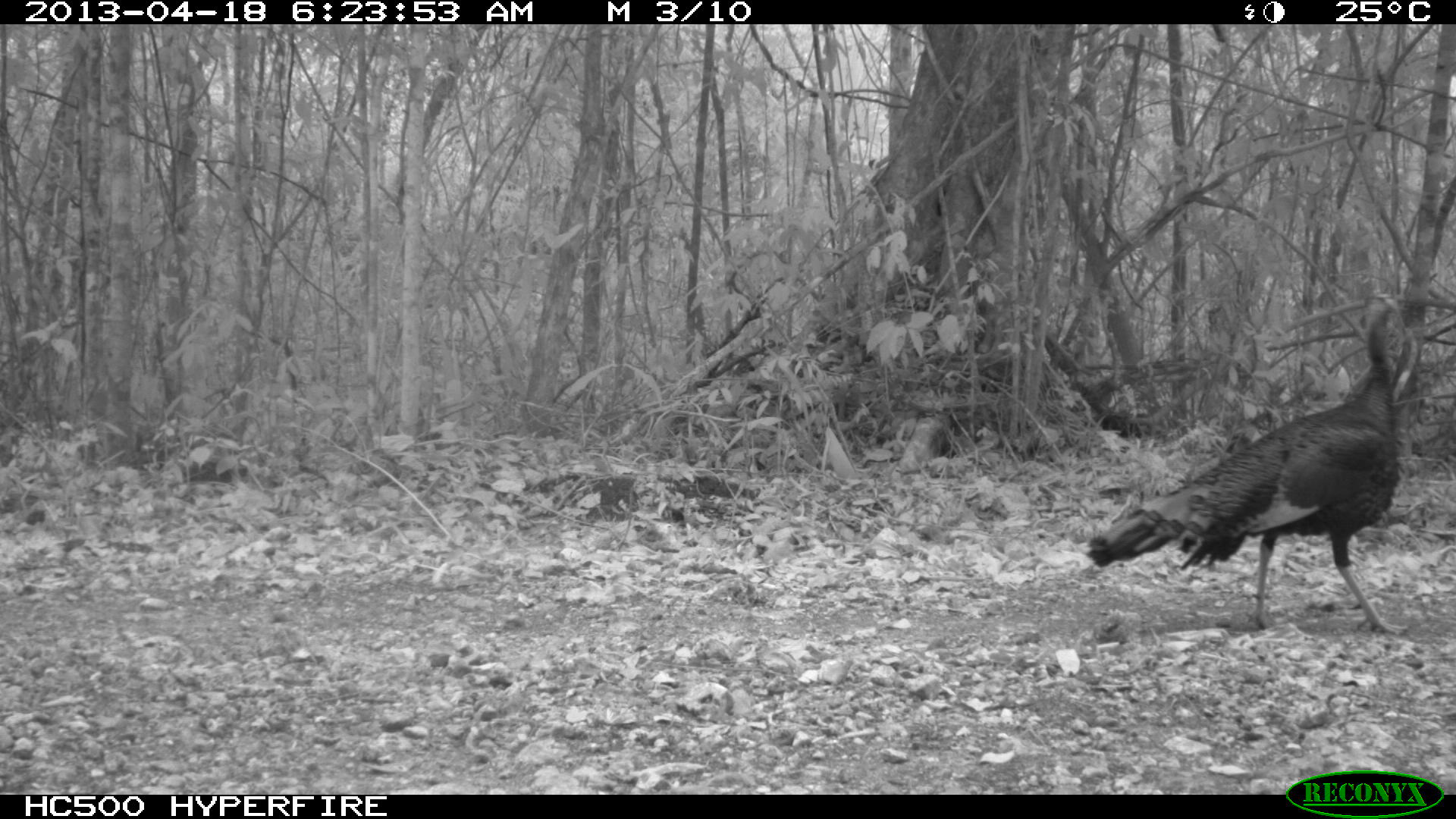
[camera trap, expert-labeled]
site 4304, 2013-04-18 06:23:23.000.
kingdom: Animalia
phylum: Chordata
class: Aves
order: Galliformes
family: Phasianidae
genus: Meleagris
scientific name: Meleagris ocellata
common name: ocellated turkey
Meleagris ocellata (ocellated turkey), count 1.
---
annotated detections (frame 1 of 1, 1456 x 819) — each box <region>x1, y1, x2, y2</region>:
meleagris ocellata: <region>1078, 289, 1425, 634</region>